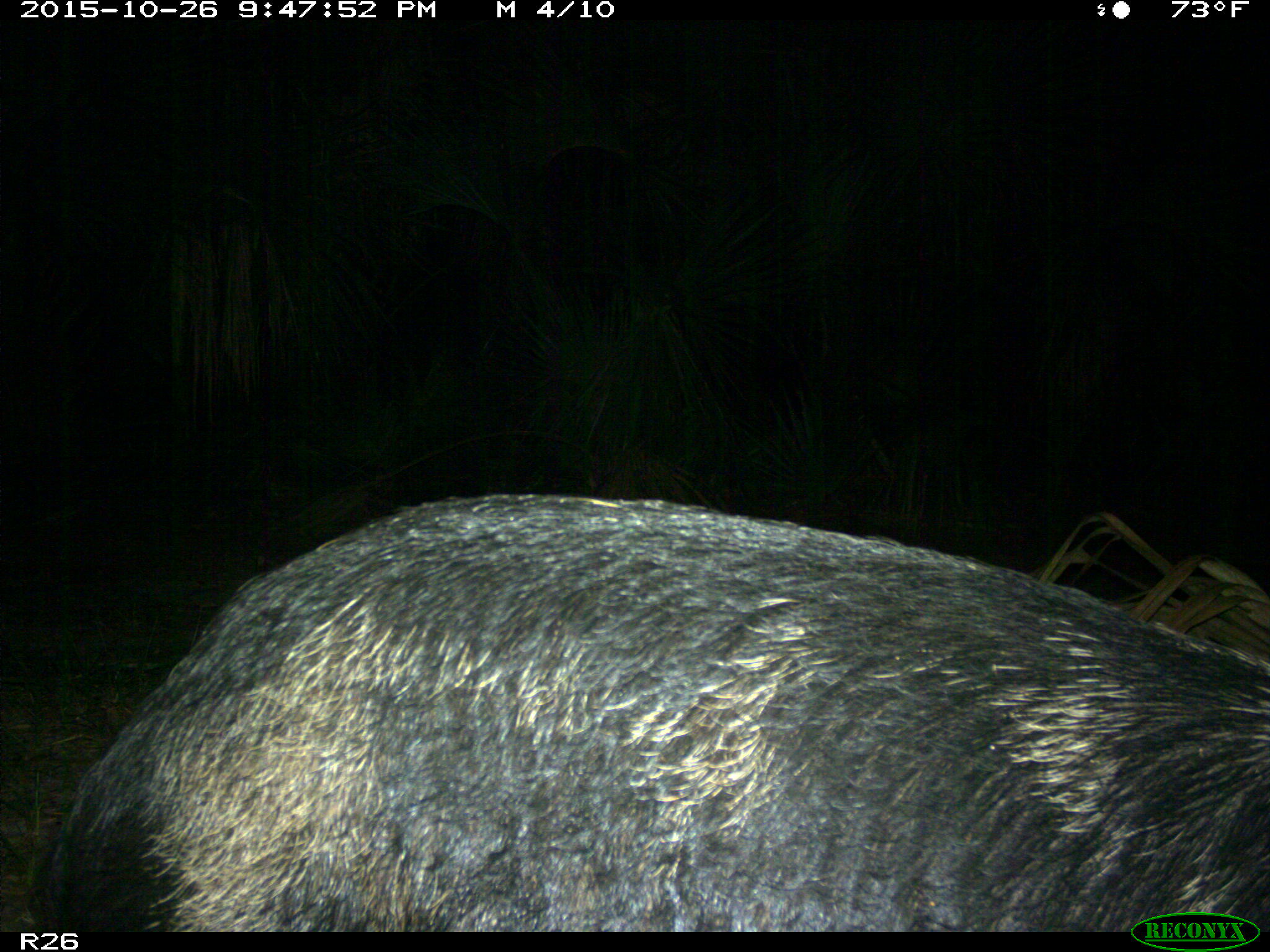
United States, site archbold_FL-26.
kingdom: Animalia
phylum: Chordata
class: Mammalia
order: Artiodactyla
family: Suidae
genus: Sus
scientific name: Sus scrofa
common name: wild boar